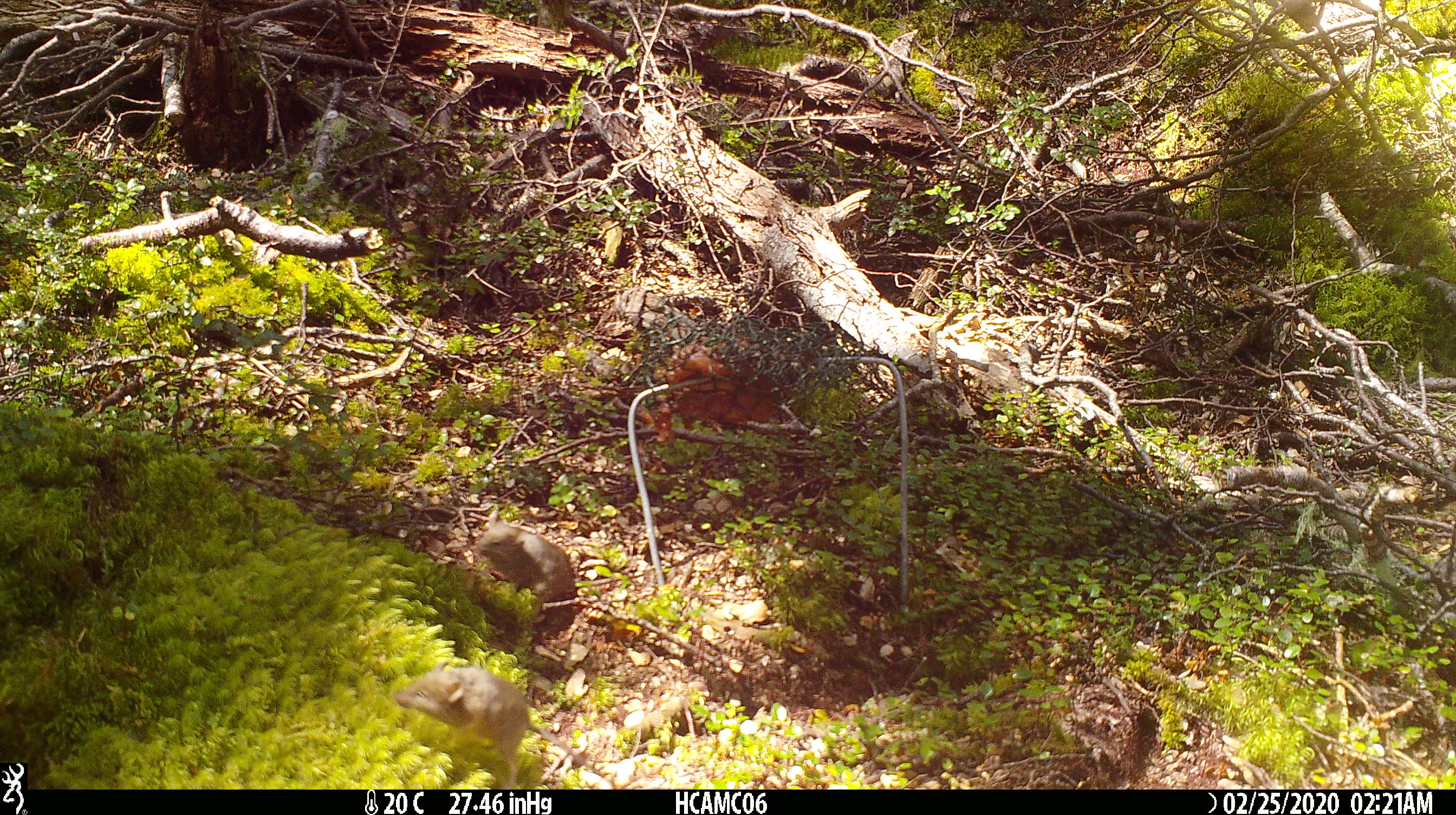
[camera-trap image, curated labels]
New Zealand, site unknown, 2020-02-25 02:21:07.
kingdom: Animalia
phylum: Chordata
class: Mammalia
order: Rodentia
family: Muridae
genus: Mus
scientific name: Mus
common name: mouse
Mouse (Mus).